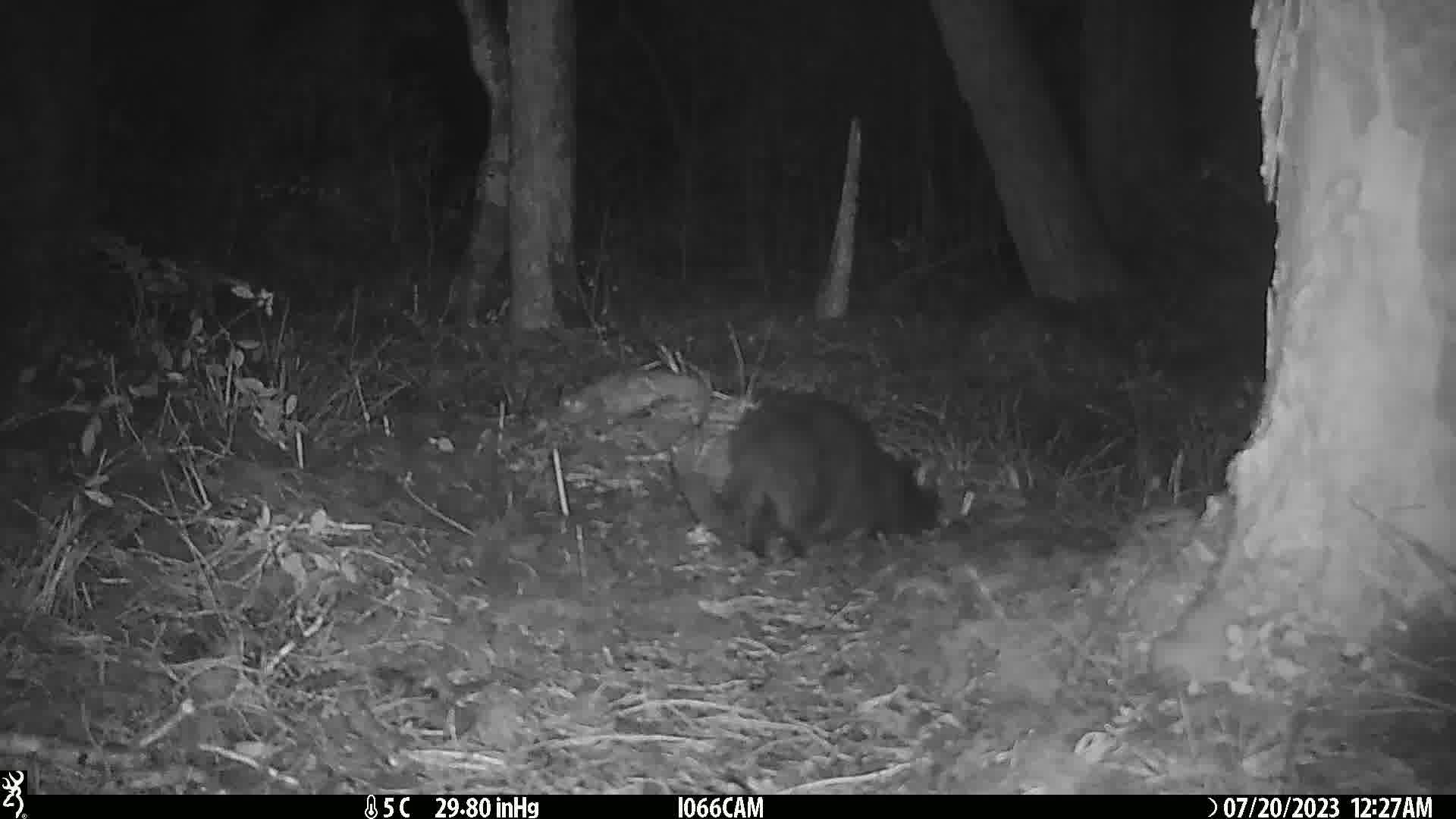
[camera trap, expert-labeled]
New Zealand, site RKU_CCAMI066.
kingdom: Animalia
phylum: Chordata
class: Mammalia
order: Carnivora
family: Felidae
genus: Felis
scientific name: Felis catus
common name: domestic cat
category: cat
Cat (domestic cat) (Felis catus).